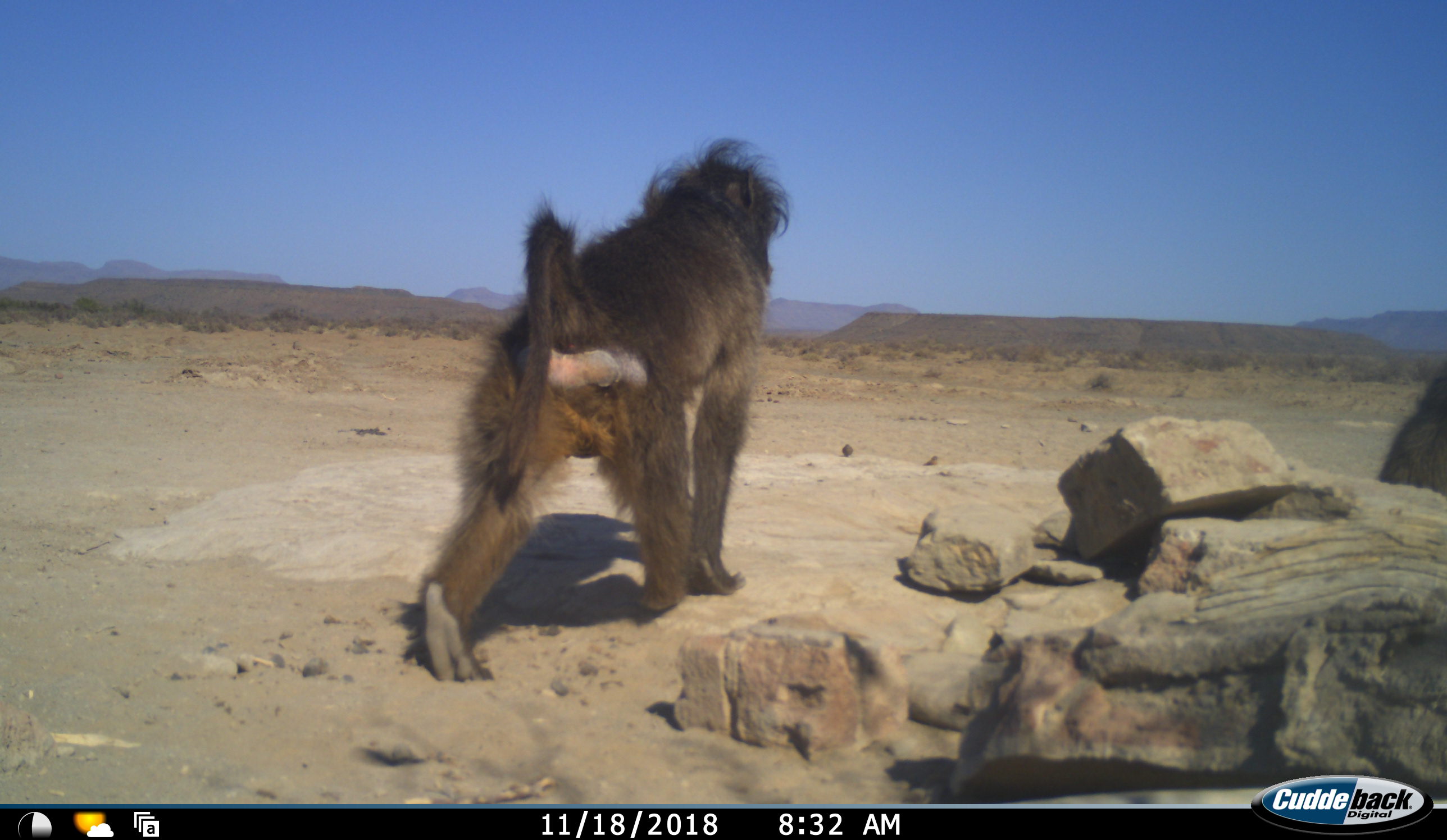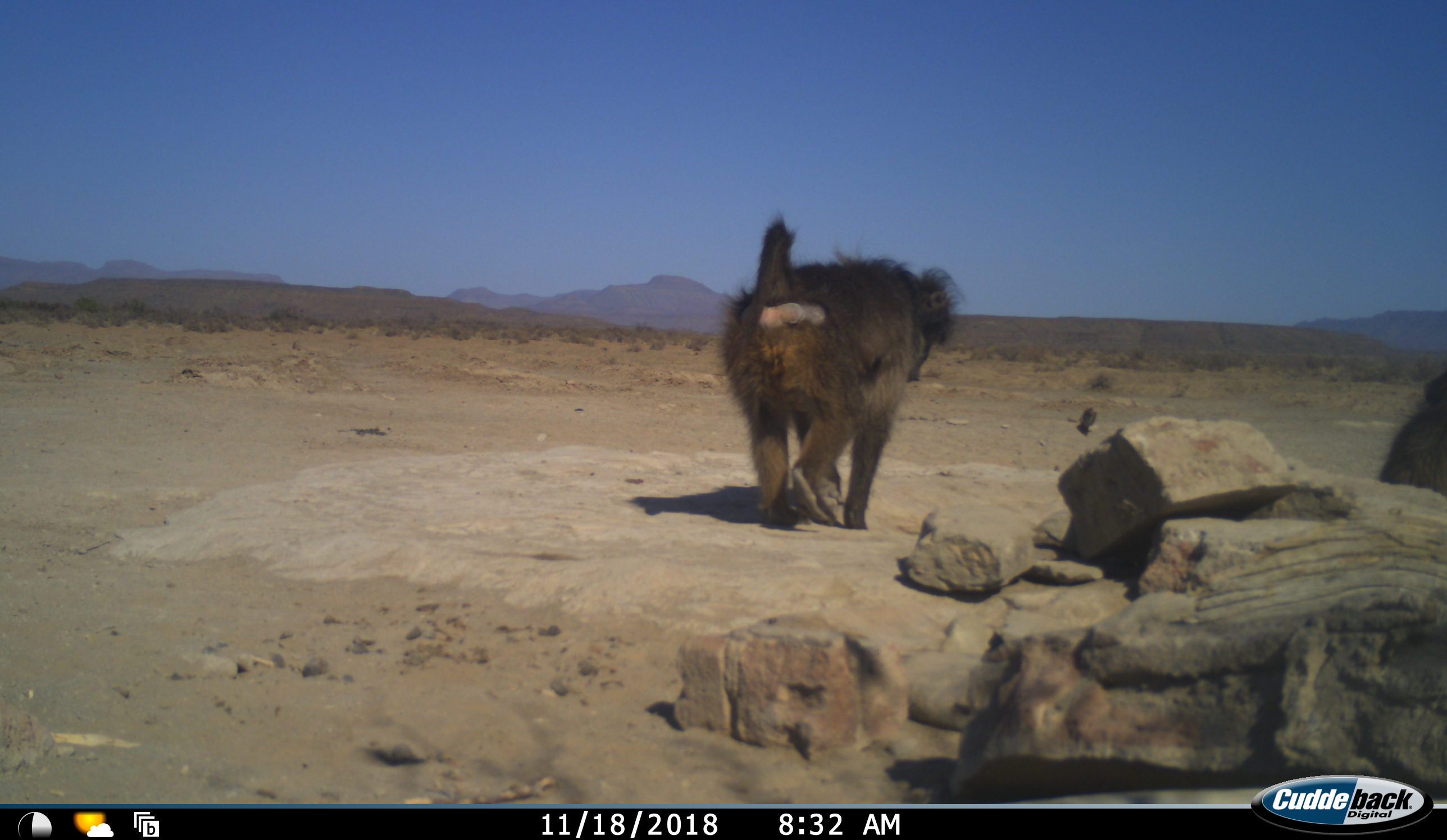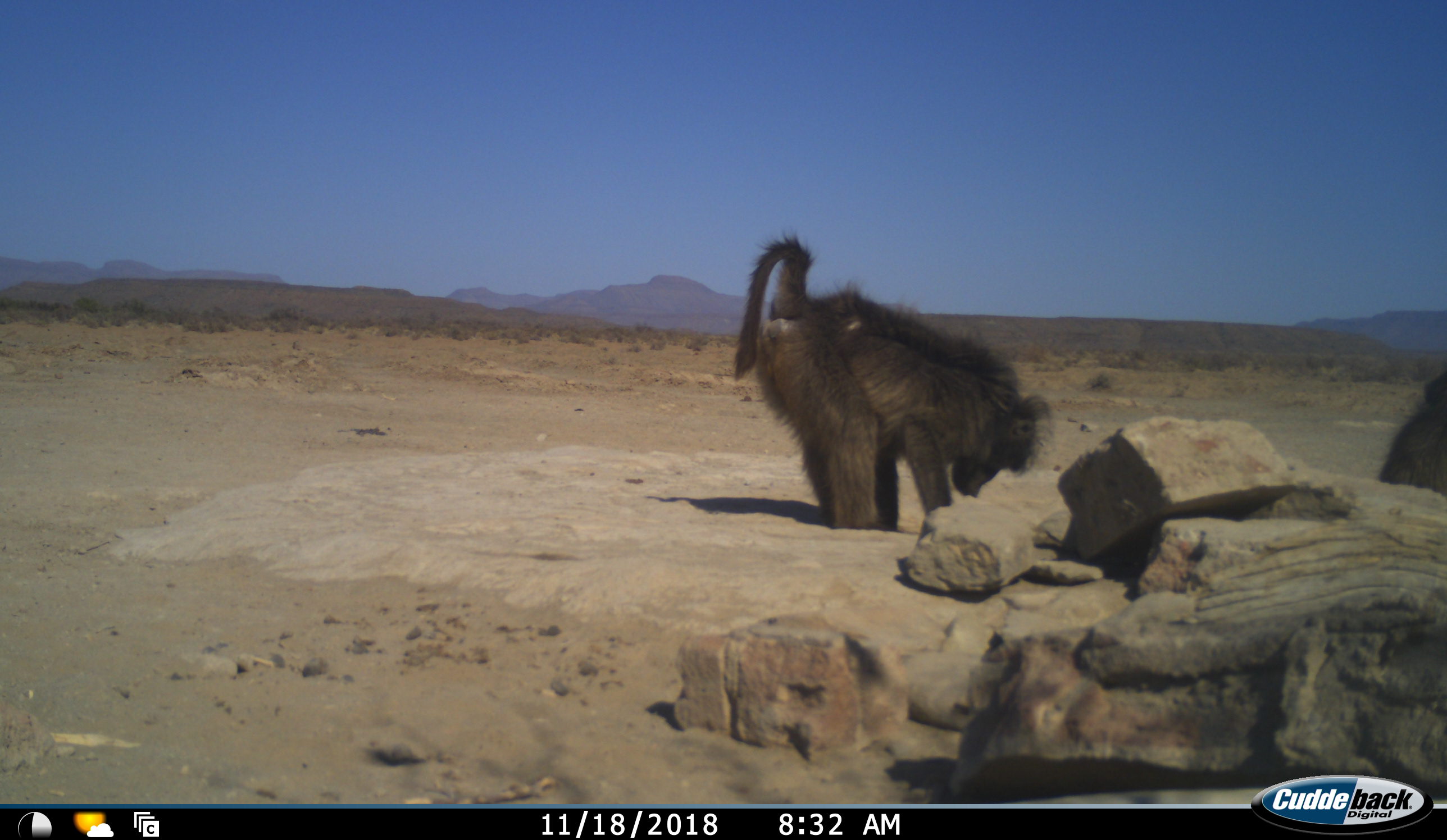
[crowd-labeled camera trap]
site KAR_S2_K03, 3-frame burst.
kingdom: Animalia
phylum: Chordata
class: Mammalia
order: Primates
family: Cercopithecidae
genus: Papio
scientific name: Papio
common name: baboon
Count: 2.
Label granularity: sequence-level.